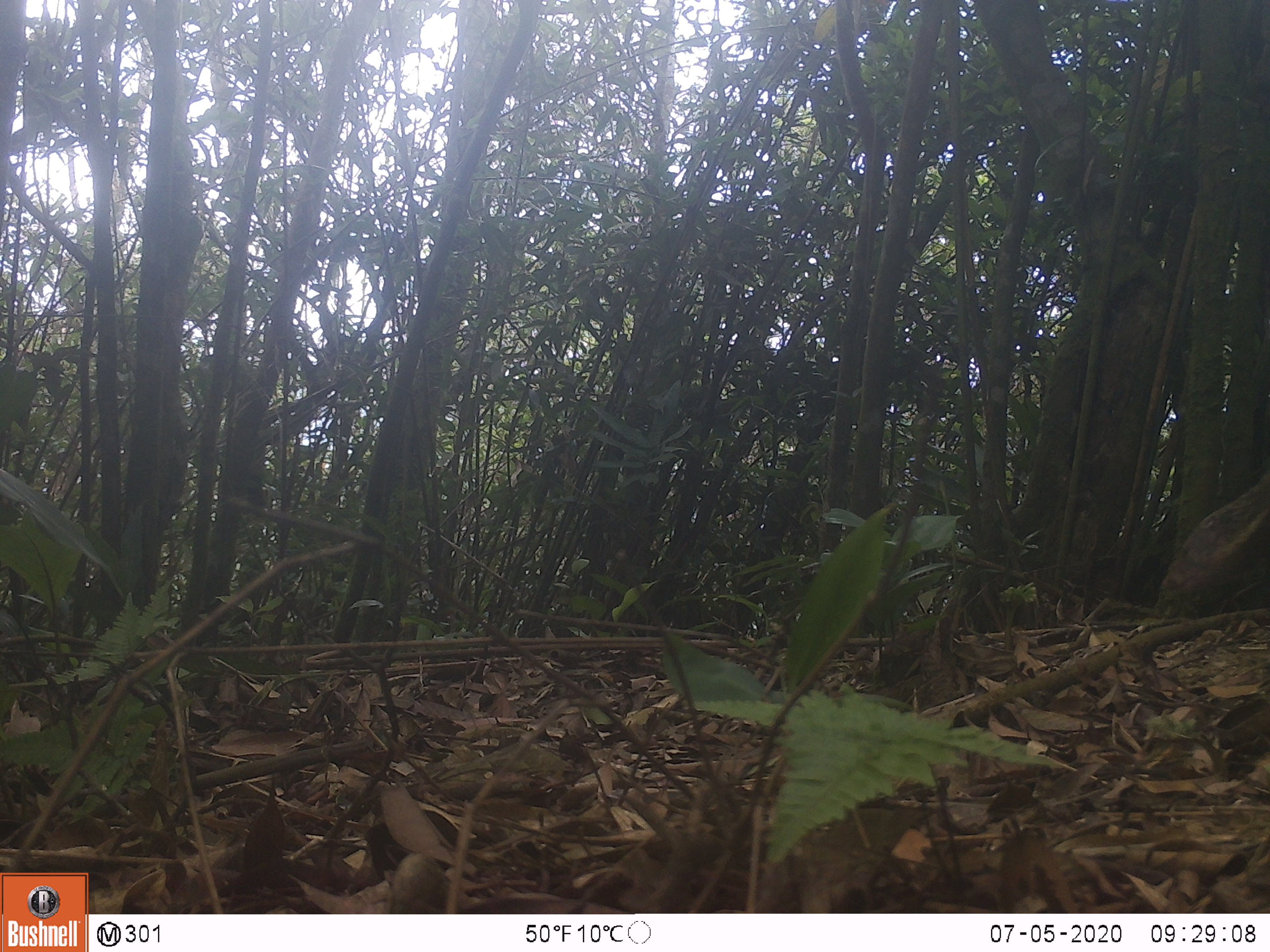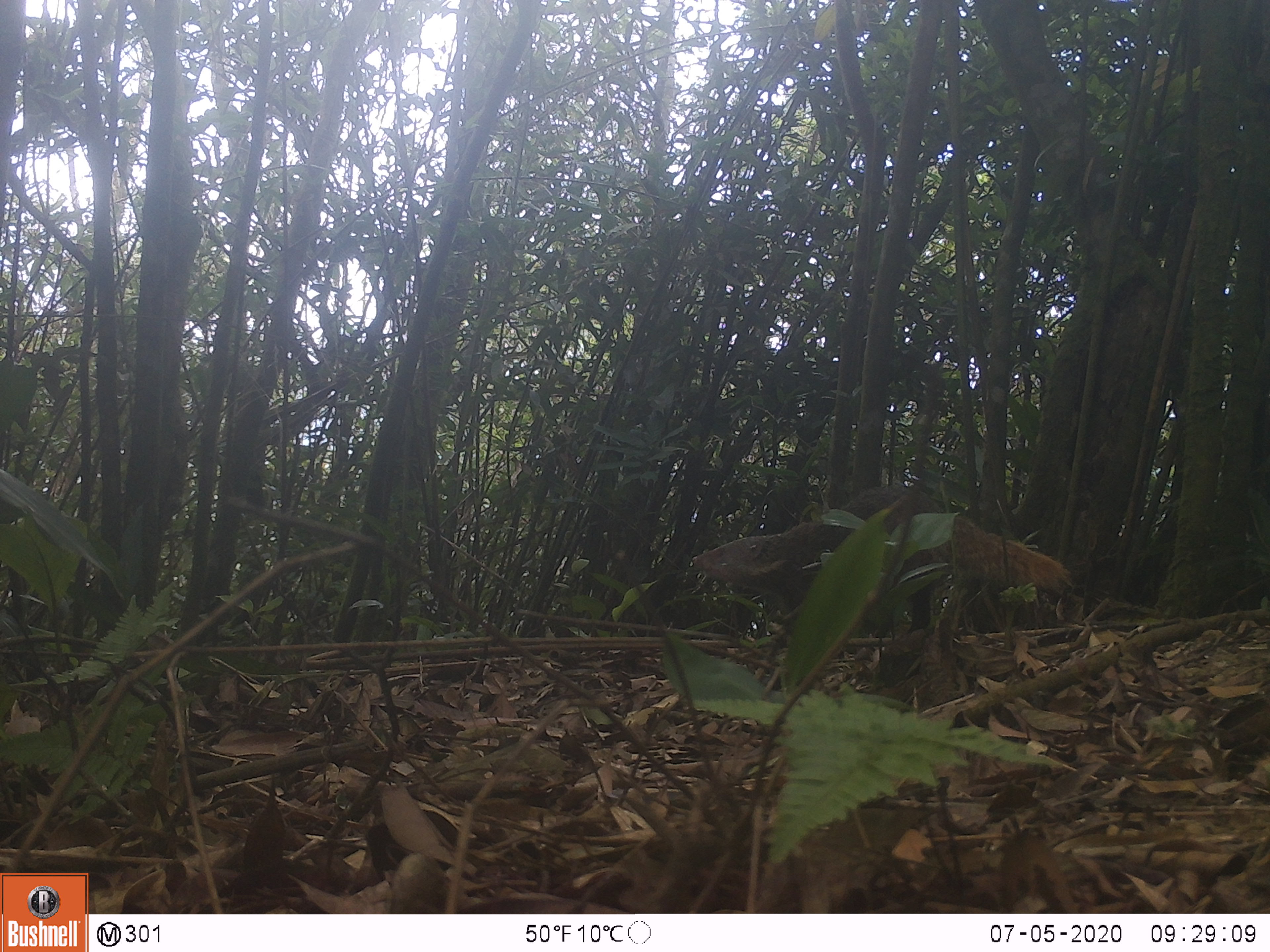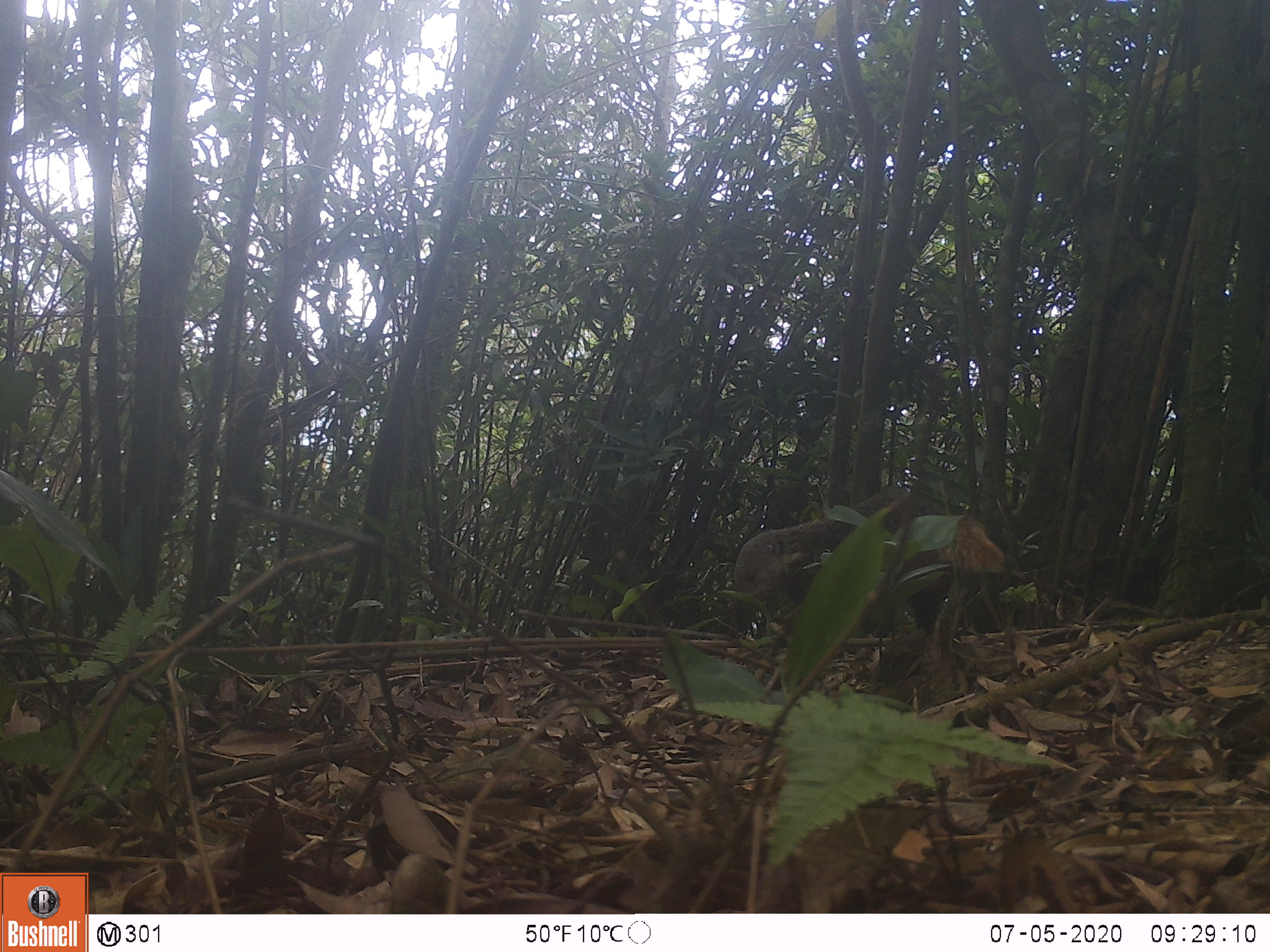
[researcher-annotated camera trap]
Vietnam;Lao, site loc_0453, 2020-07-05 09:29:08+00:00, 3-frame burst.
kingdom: Animalia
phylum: Chordata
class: Mammalia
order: Carnivora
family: Herpestidae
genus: Urva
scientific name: Urva urva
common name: crab-eating mongoose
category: crab eating mongoose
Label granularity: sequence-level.